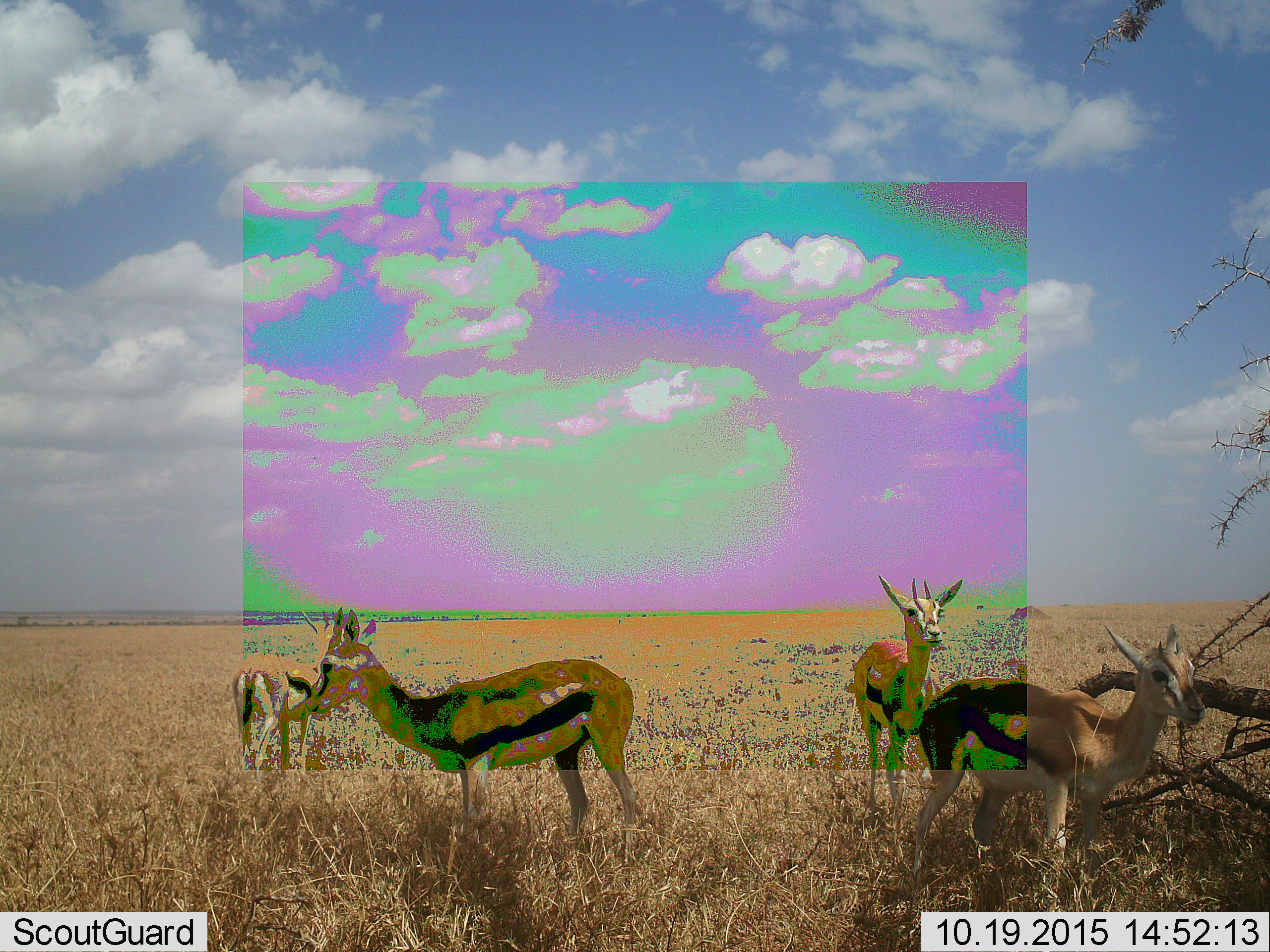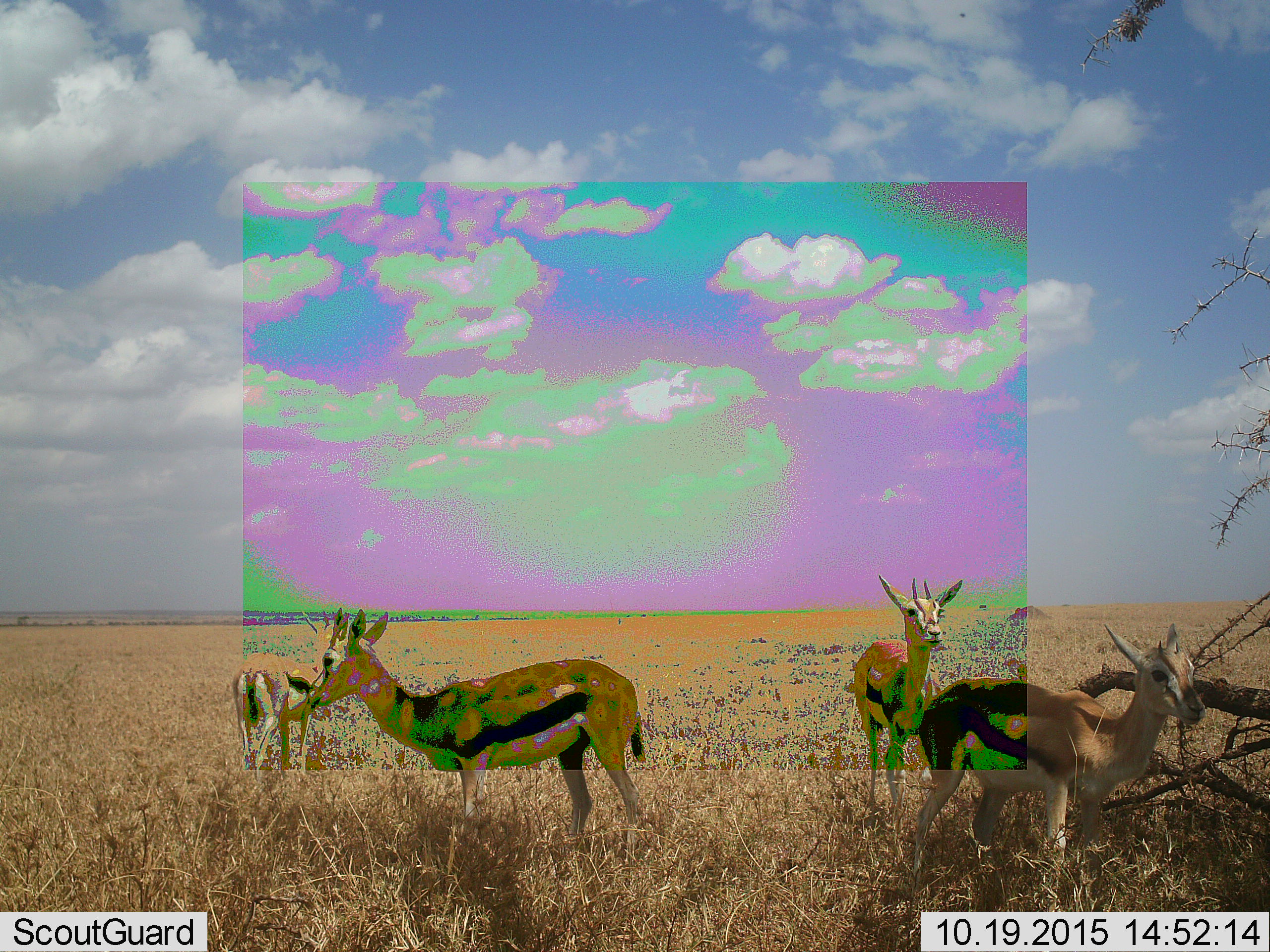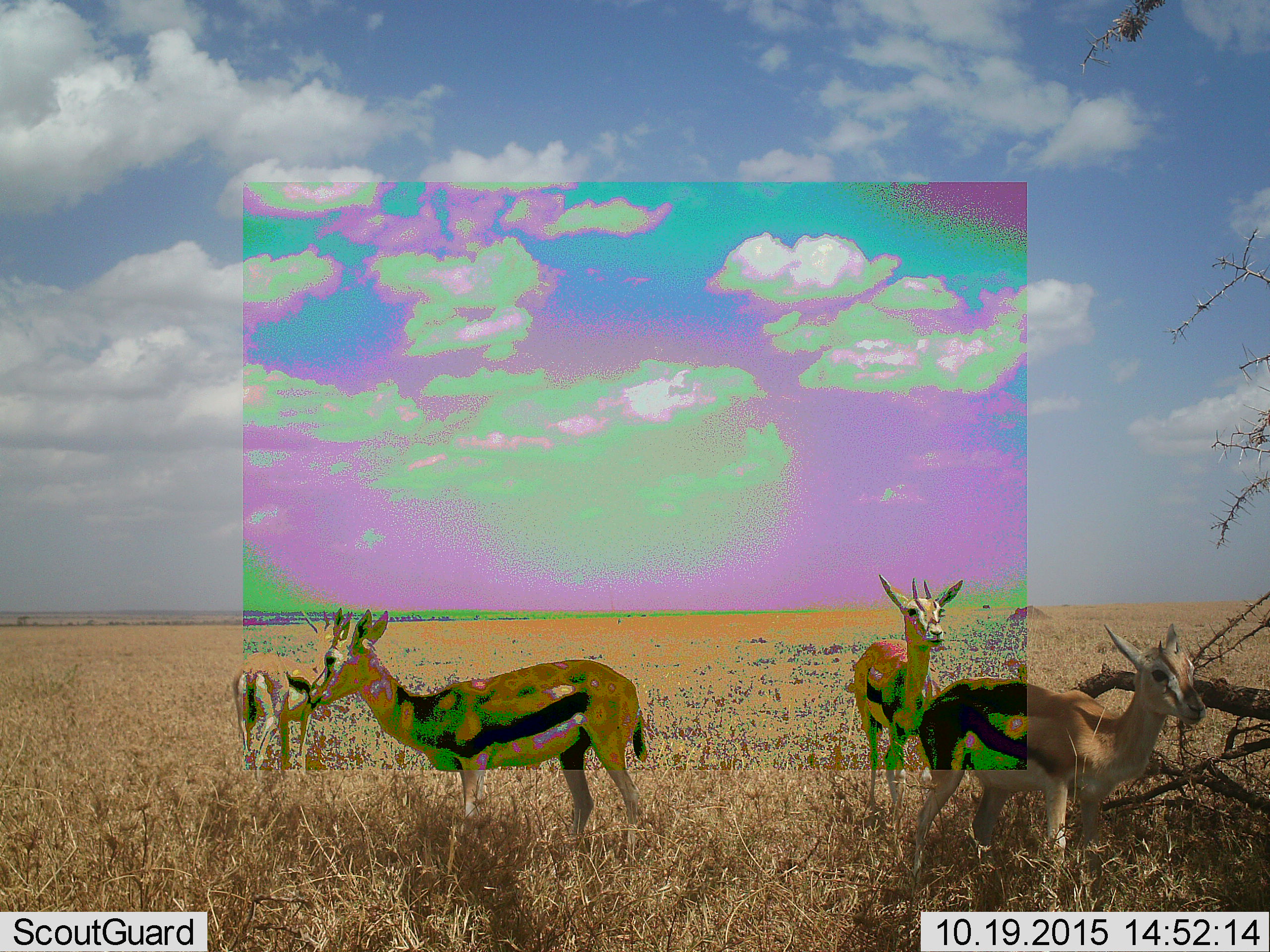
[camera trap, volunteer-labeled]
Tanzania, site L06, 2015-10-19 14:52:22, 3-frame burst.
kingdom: Animalia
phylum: Chordata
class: Mammalia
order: Artiodactyla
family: Bovidae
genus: Eudorcas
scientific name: Eudorcas thomsonii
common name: thomson's gazelle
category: gazellethomsons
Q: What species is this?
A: Gazellethomsons (thomson's gazelle) (Eudorcas thomsonii).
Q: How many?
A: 4.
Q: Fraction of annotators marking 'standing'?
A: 88%.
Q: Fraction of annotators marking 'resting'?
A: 0%.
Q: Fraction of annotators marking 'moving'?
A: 25%.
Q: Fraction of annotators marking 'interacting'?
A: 0%.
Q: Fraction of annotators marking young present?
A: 25%.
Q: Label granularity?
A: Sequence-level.